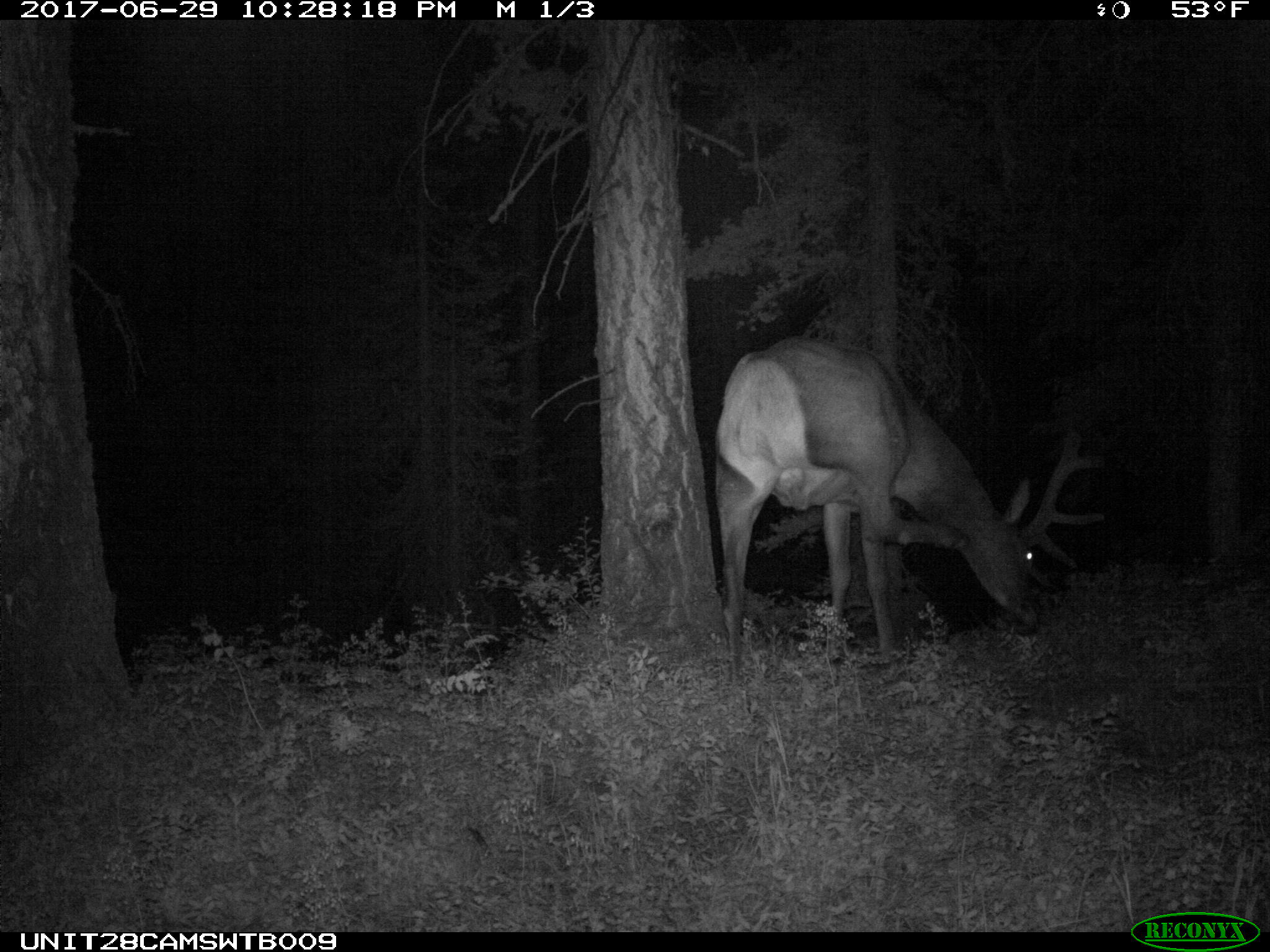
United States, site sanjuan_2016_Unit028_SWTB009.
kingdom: Animalia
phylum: Chordata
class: Mammalia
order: Artiodactyla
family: Cervidae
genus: Cervus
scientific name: Cervus elaphus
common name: red deer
Cervus elaphus (red deer).